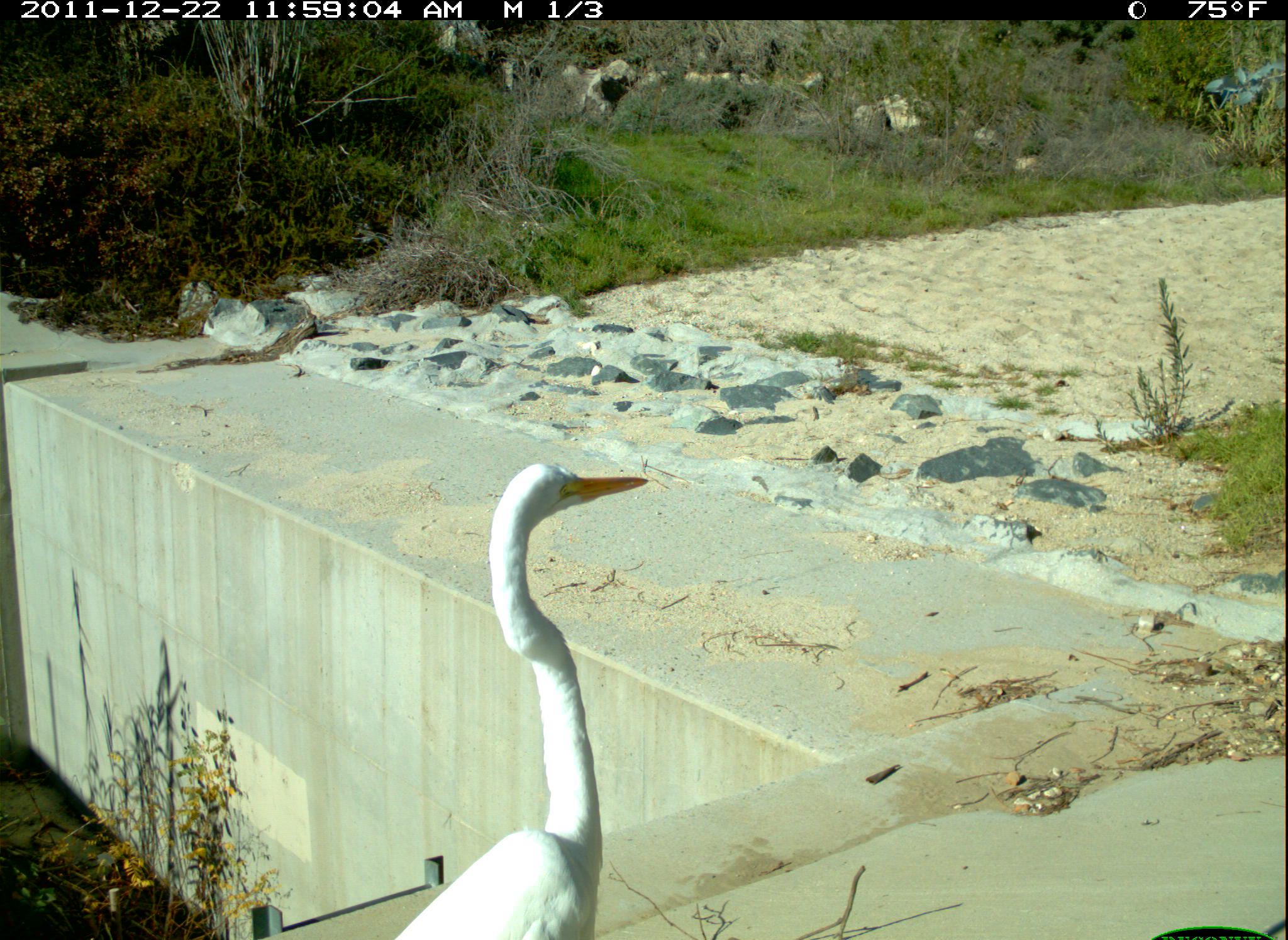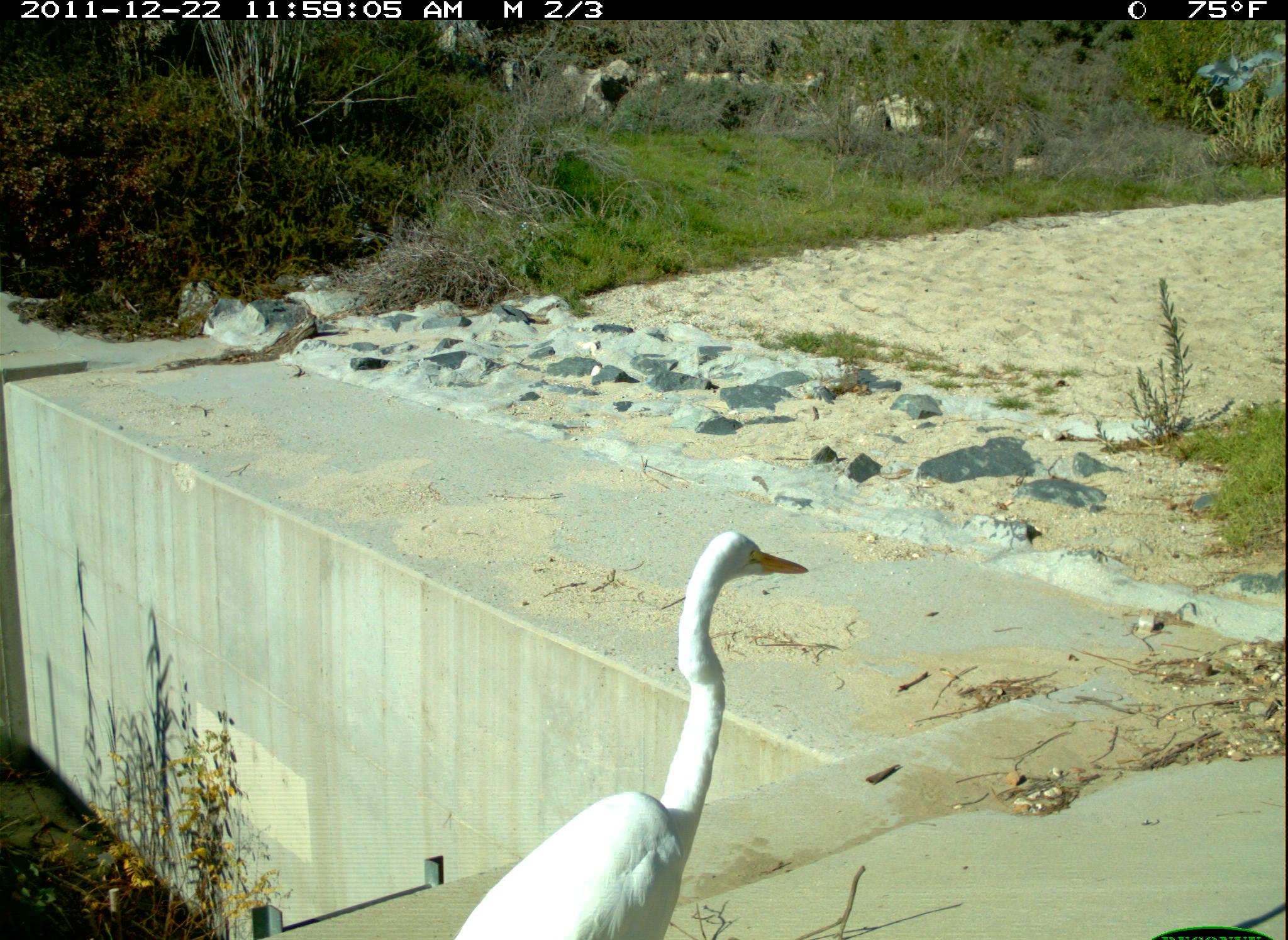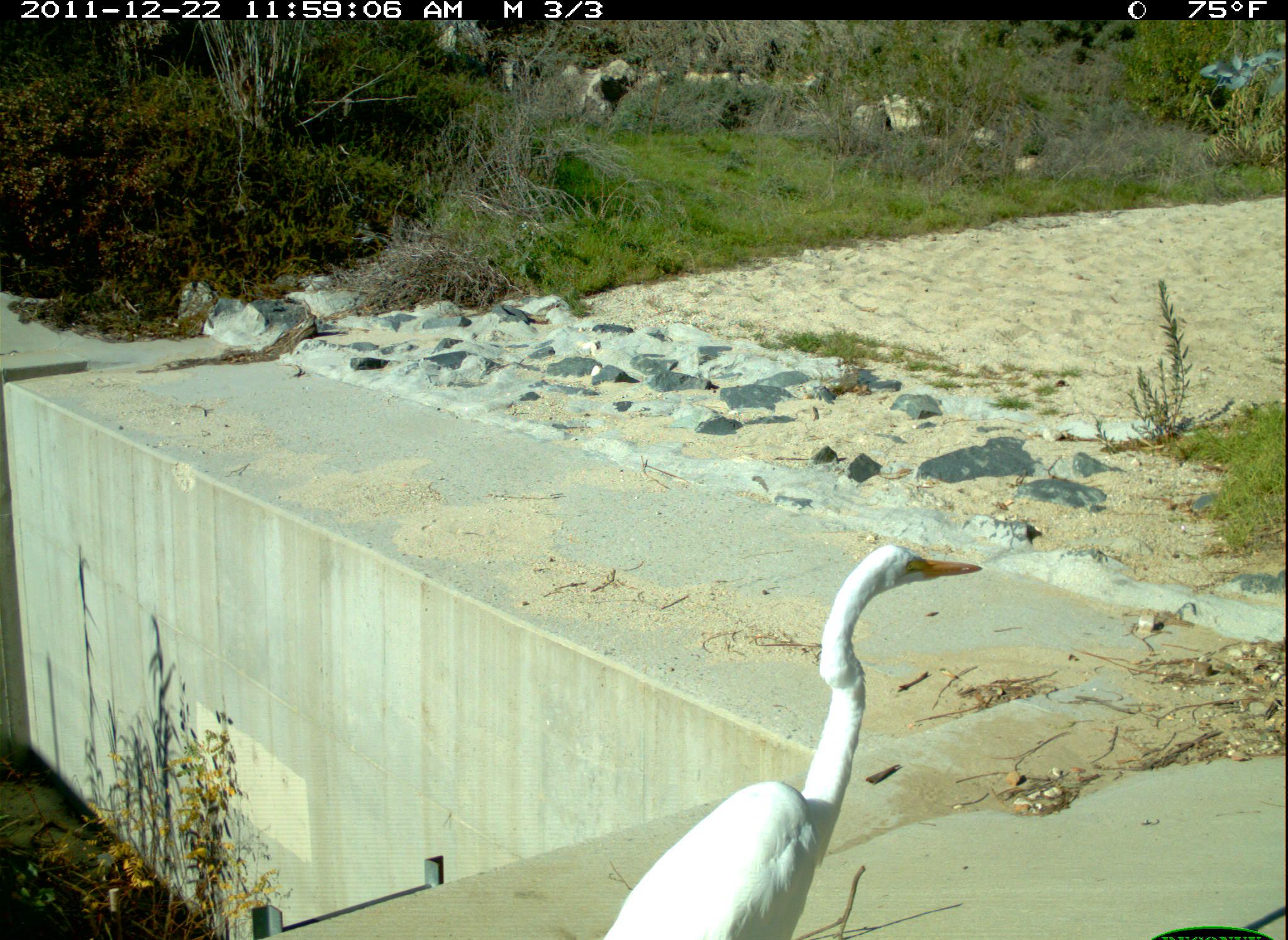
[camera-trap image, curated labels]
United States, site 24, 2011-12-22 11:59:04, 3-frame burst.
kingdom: Animalia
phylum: Chordata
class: Aves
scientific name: Aves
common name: bird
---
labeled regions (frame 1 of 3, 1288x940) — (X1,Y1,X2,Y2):
bird: (394,461,648,940)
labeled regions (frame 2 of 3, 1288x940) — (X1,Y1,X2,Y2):
bird: (451,529,812,940)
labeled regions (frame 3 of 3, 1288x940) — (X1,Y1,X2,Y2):
bird: (599,544,983,940)